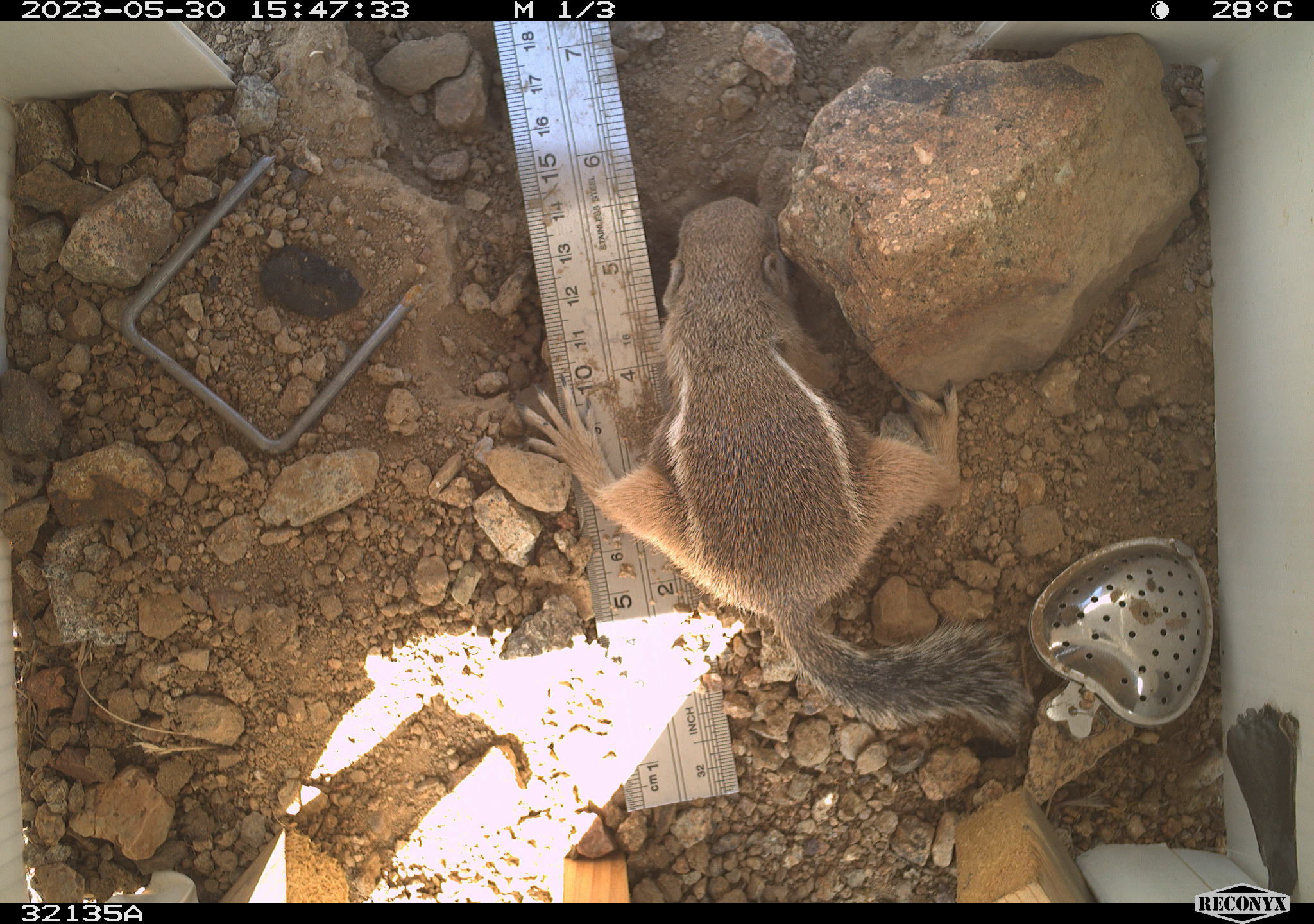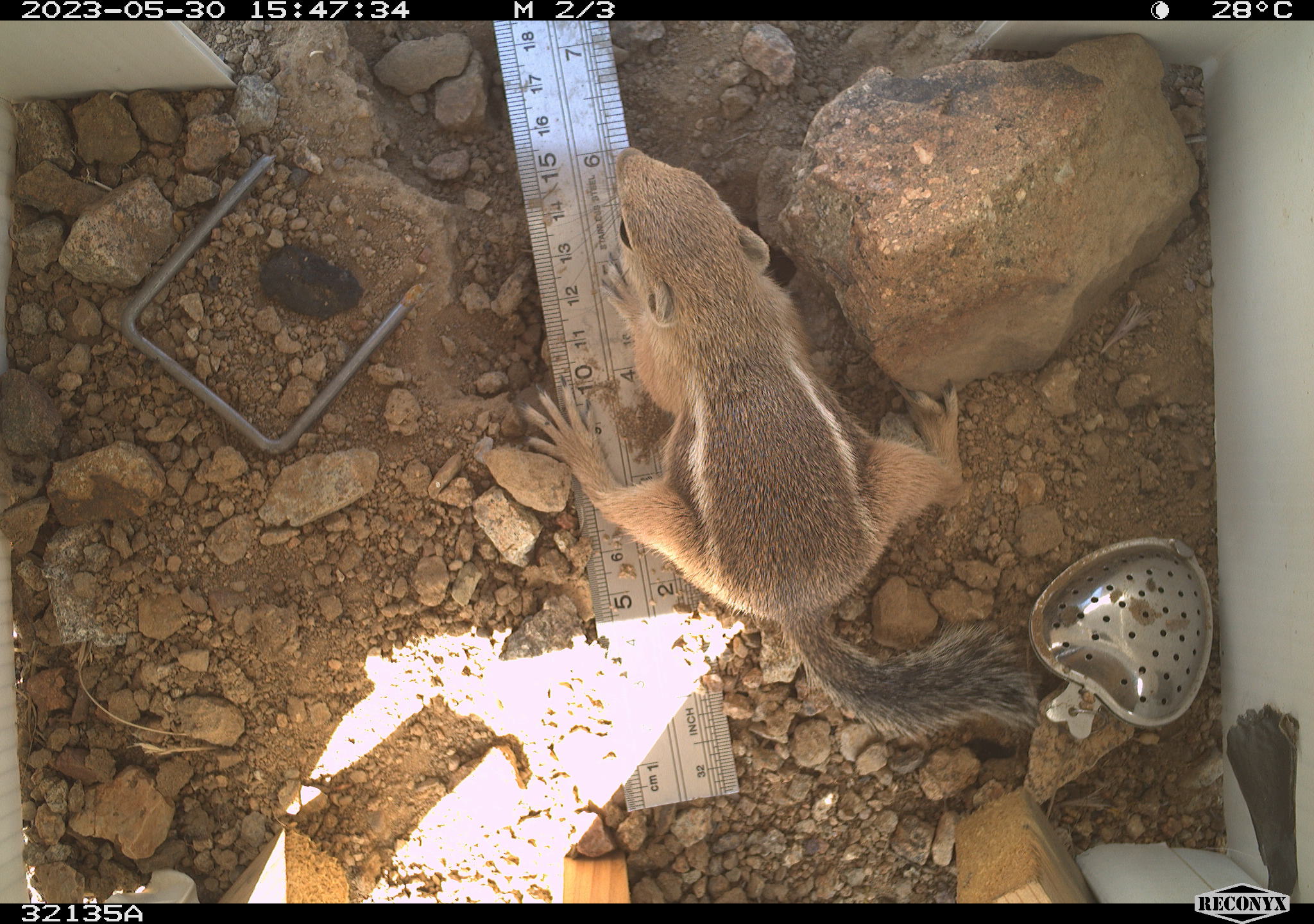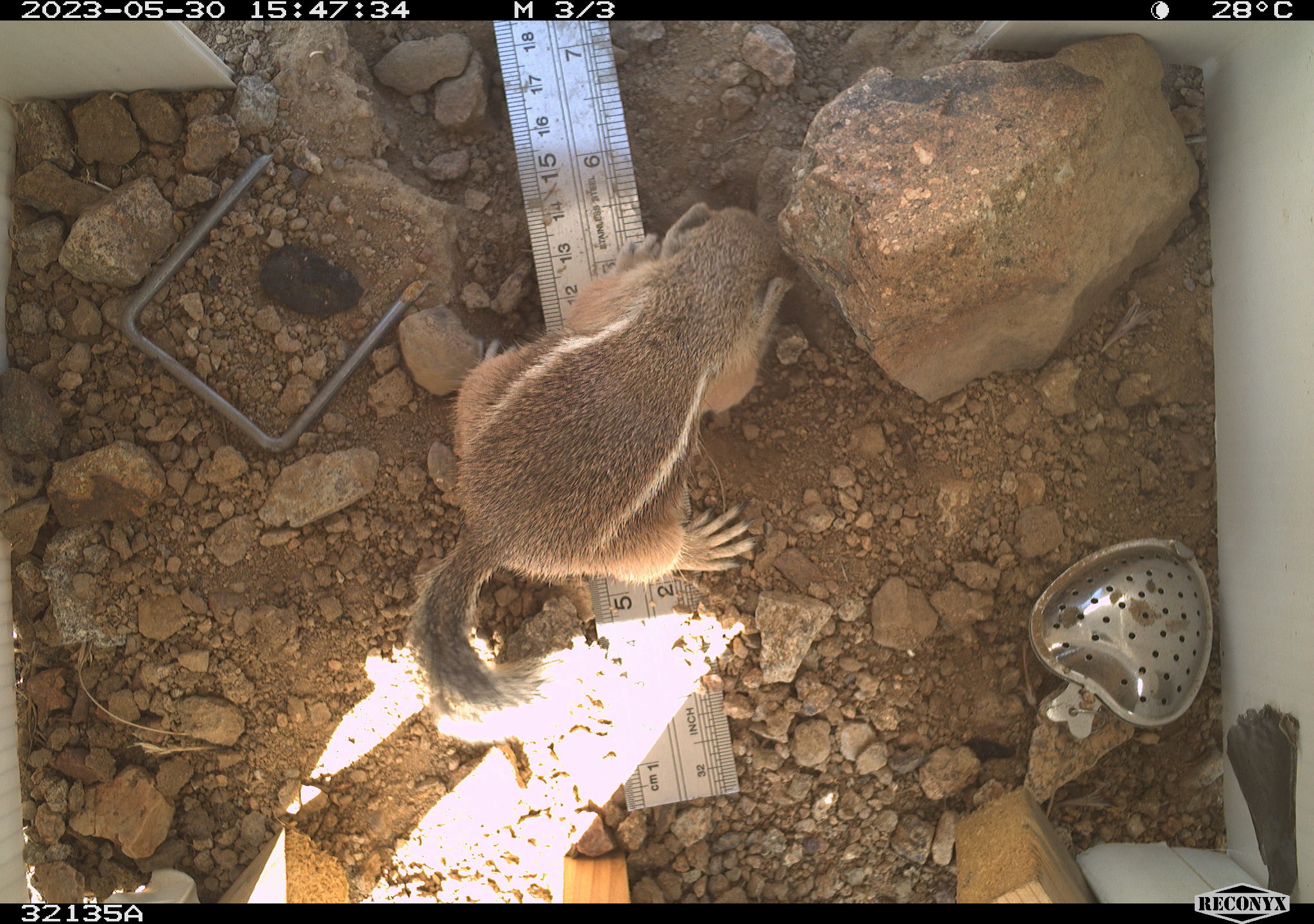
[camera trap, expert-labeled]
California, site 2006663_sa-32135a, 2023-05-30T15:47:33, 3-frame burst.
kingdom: Animalia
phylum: Chordata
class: Mammalia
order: Rodentia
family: Sciuridae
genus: Ammospermophilus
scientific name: Ammospermophilus leucurus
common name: white-tailed antelope squirrel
White-tailed antelope squirrel (Ammospermophilus leucurus).